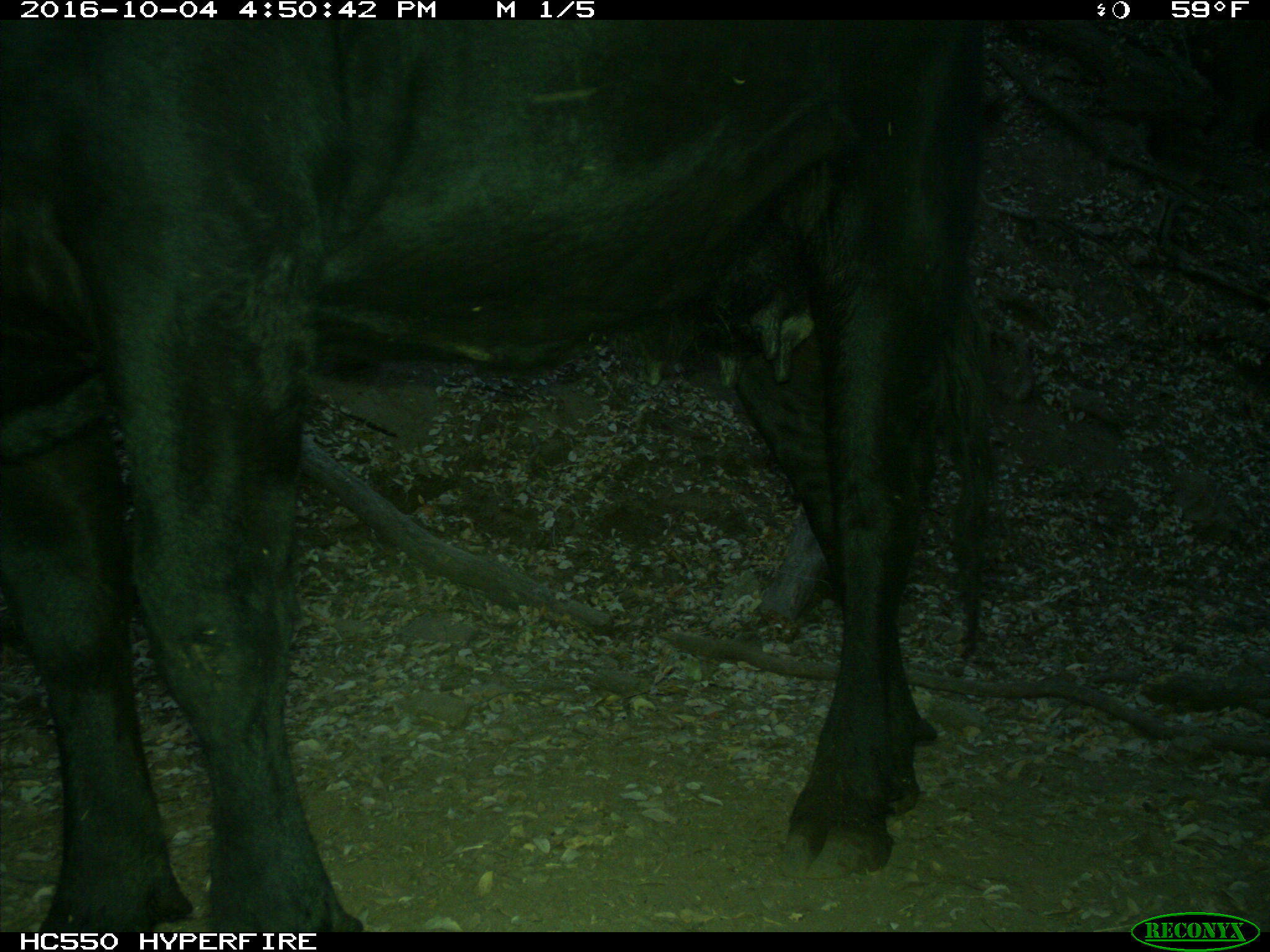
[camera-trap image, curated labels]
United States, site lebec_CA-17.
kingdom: Animalia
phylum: Chordata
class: Mammalia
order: Artiodactyla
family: Bovidae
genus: Bos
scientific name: Bos taurus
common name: domestic cow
Bos taurus (domestic cow).